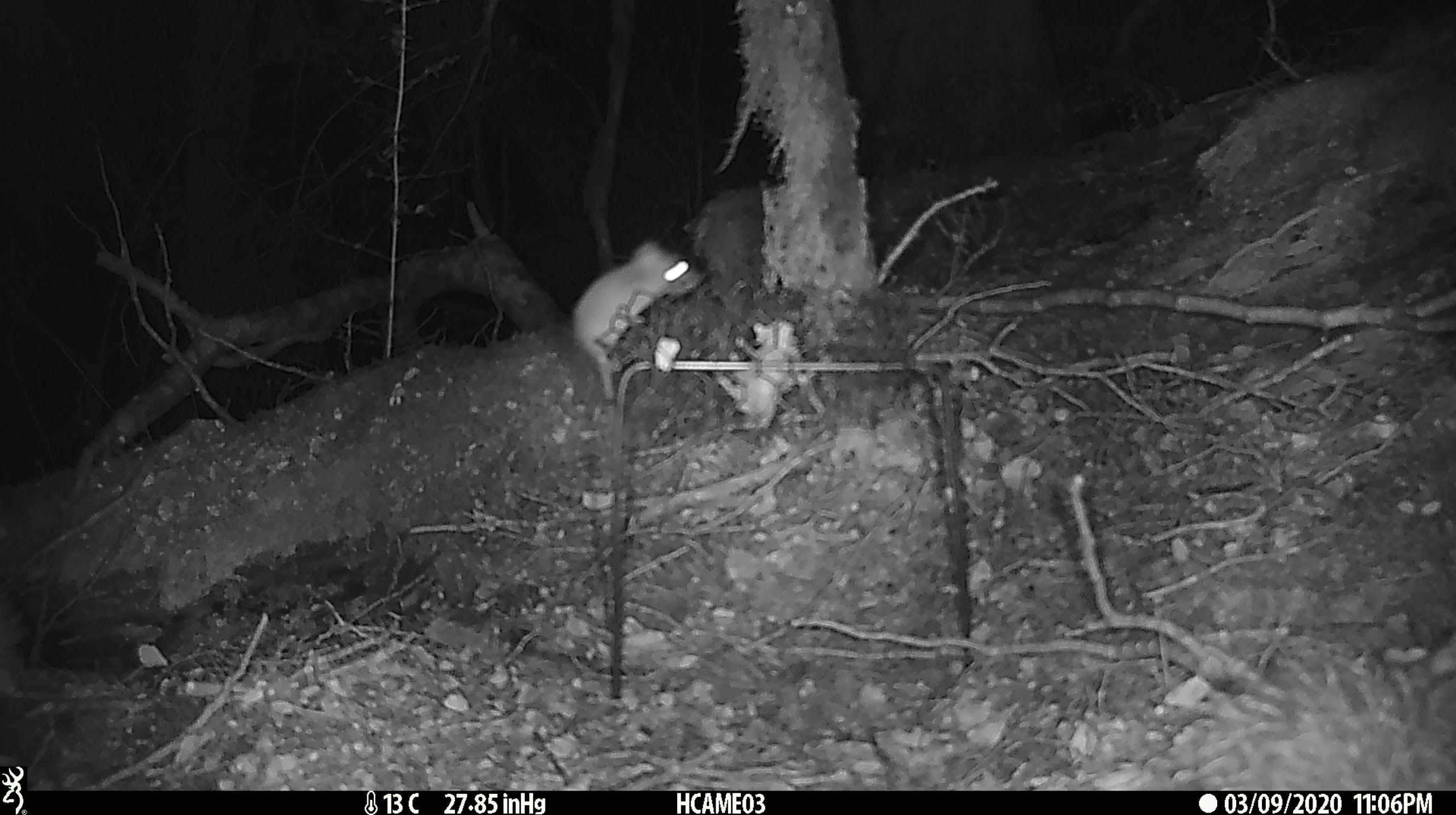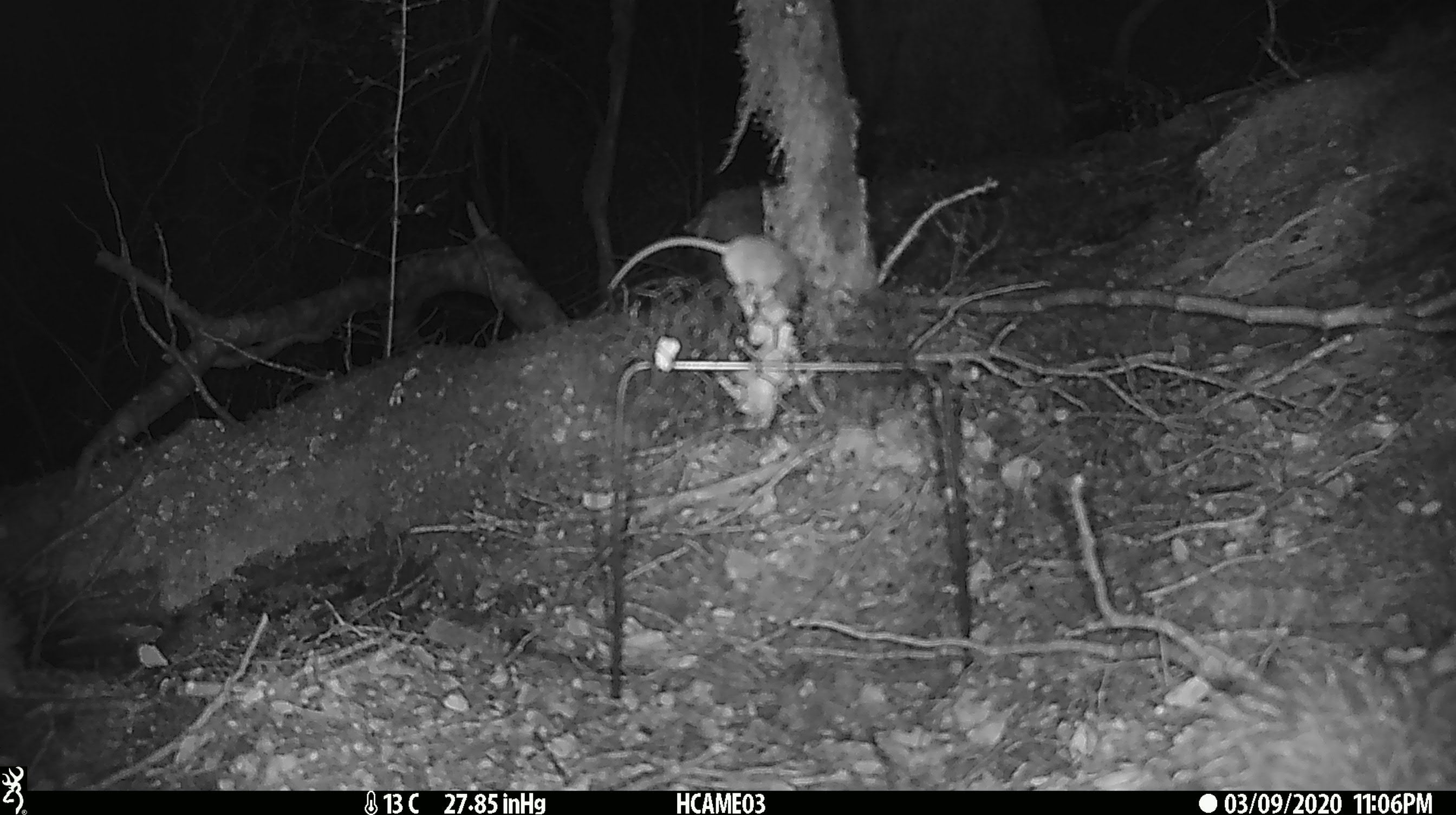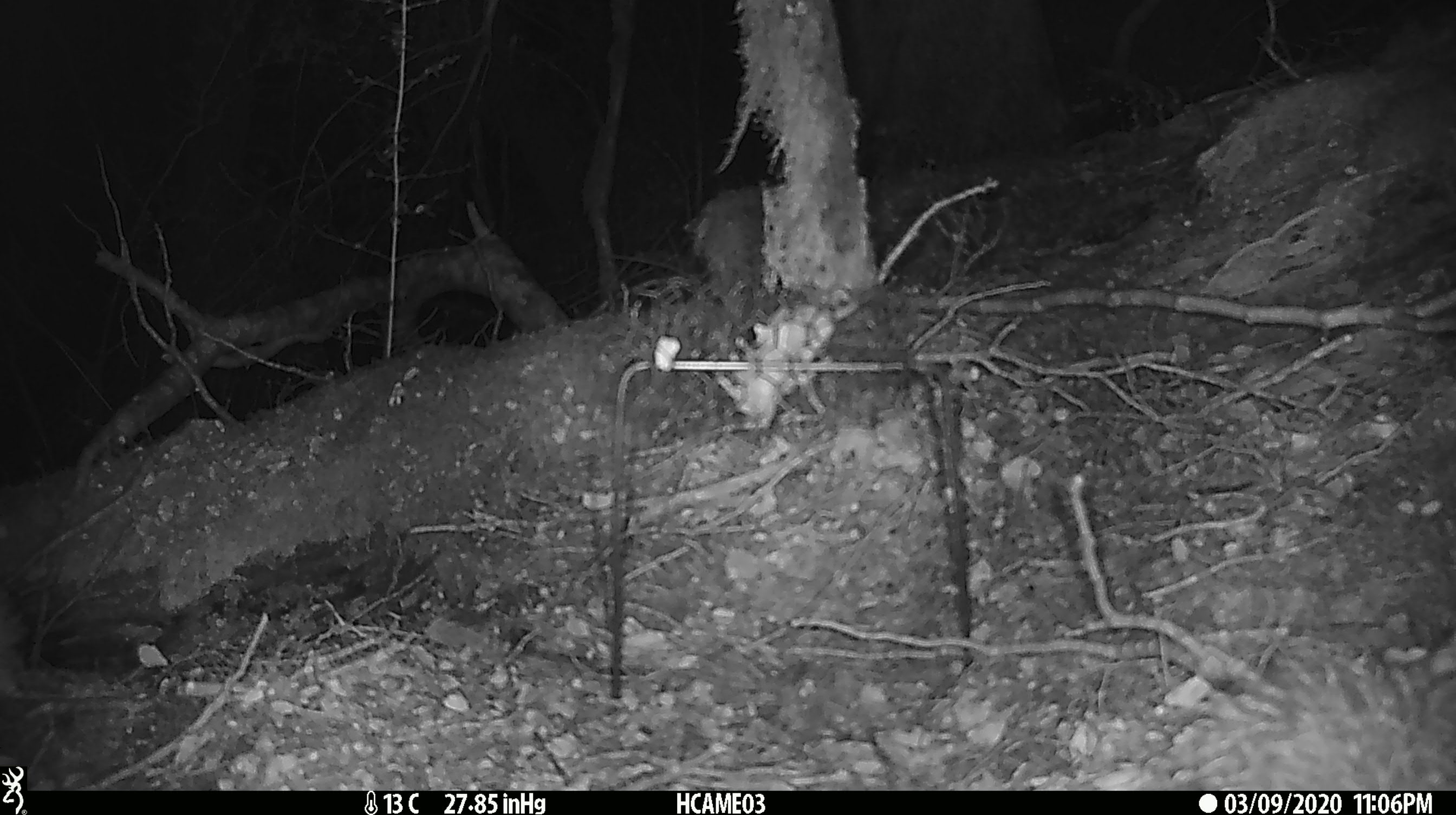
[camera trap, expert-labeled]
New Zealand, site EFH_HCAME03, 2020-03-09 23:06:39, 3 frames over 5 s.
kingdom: Animalia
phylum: Chordata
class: Mammalia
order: Rodentia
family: Muridae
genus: Mus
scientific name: Mus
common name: mouse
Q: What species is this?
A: Mouse (Mus).